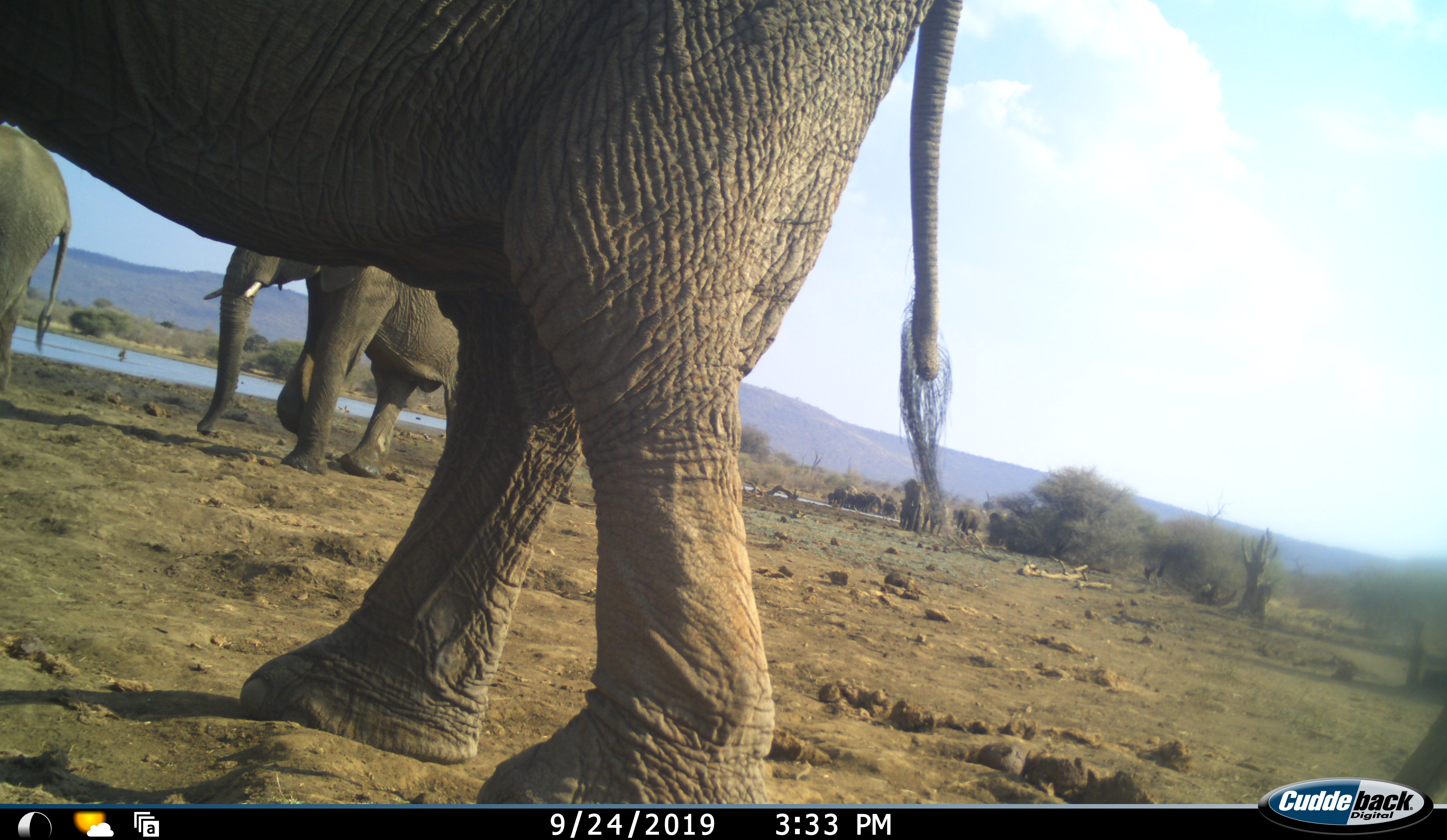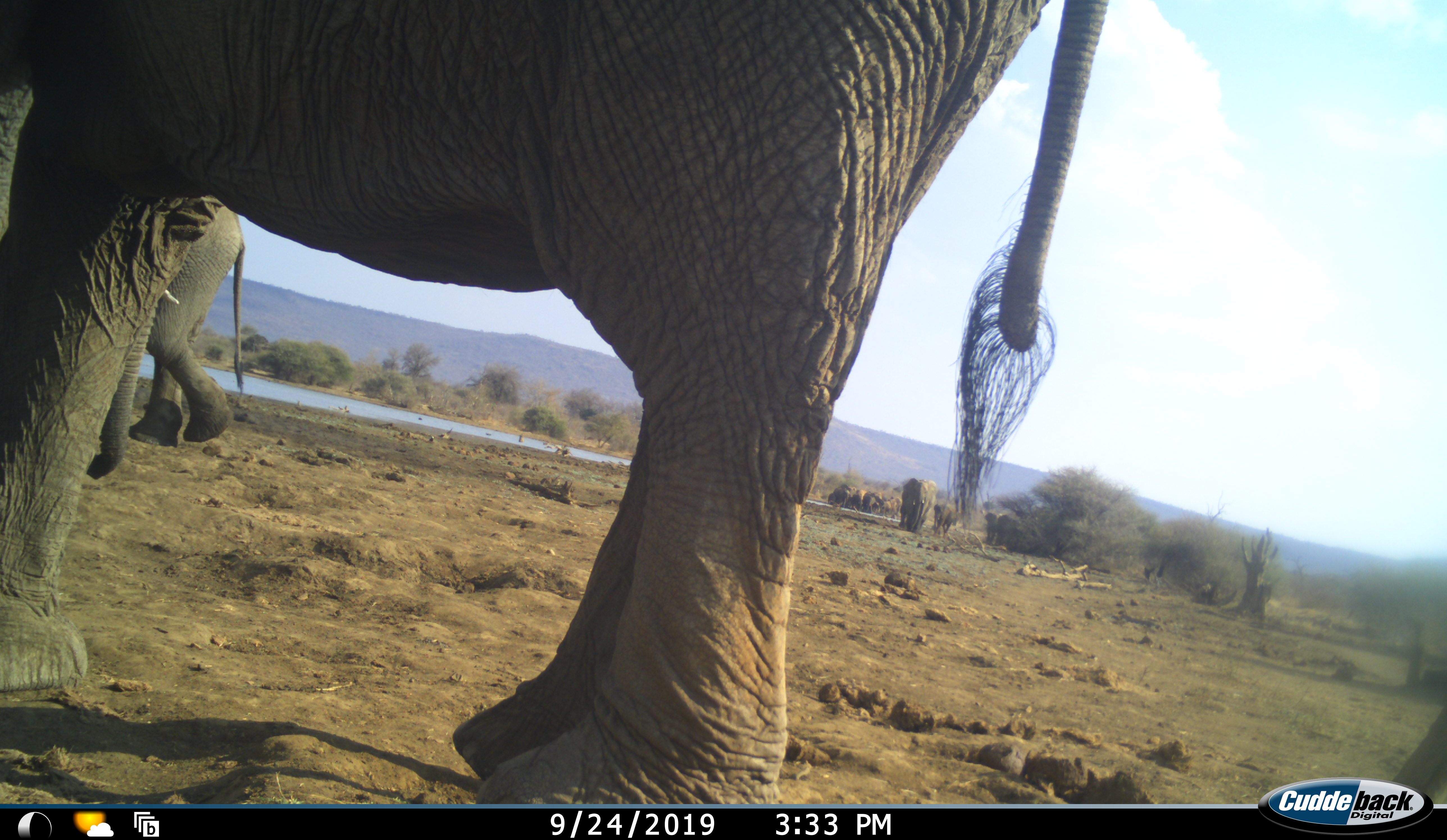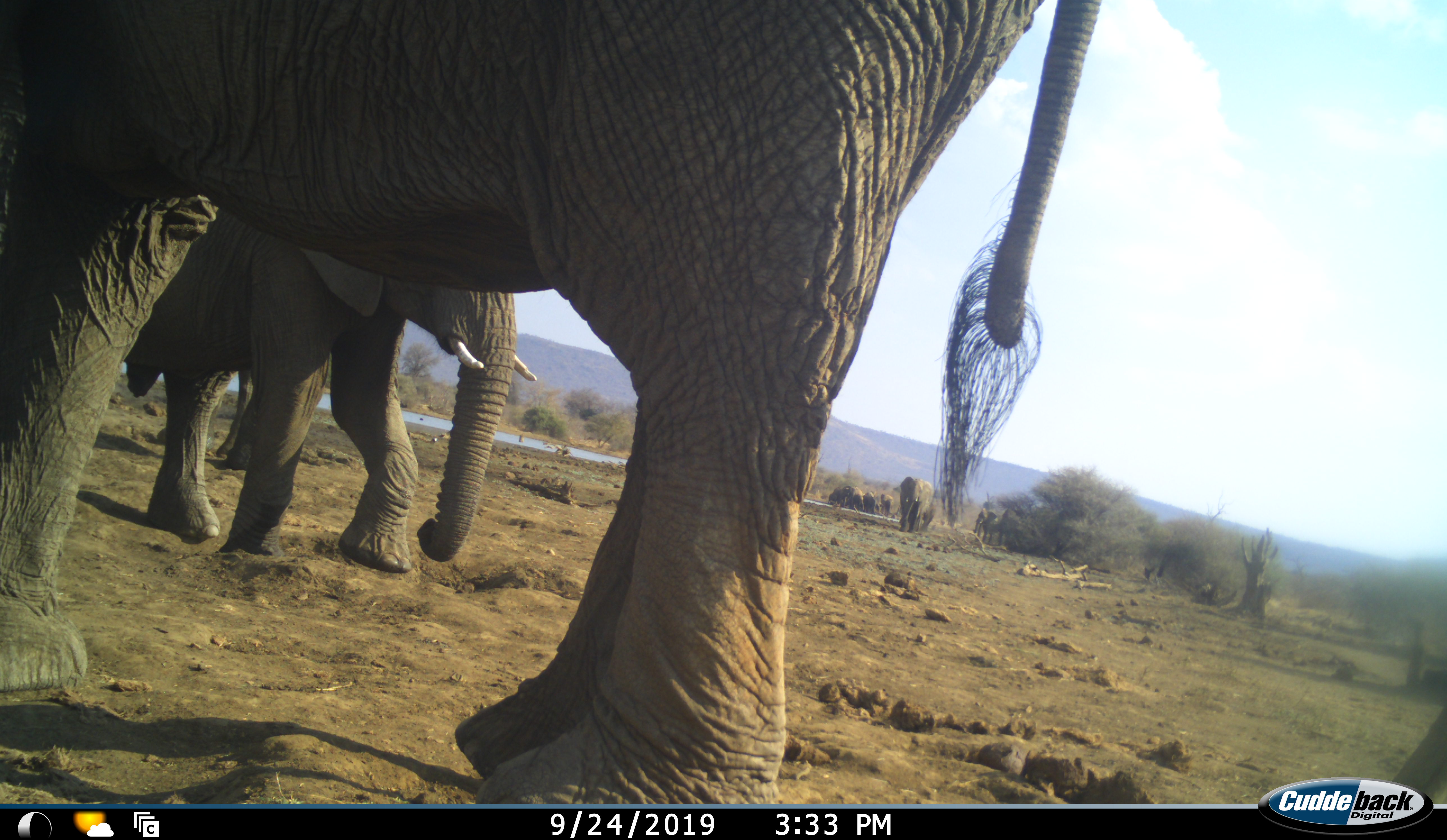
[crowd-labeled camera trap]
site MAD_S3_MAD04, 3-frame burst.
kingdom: Animalia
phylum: Chordata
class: Mammalia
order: Proboscidea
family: Elephantidae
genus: Loxodonta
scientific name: Loxodonta africana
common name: african bush elephant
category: elephant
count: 4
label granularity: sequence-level